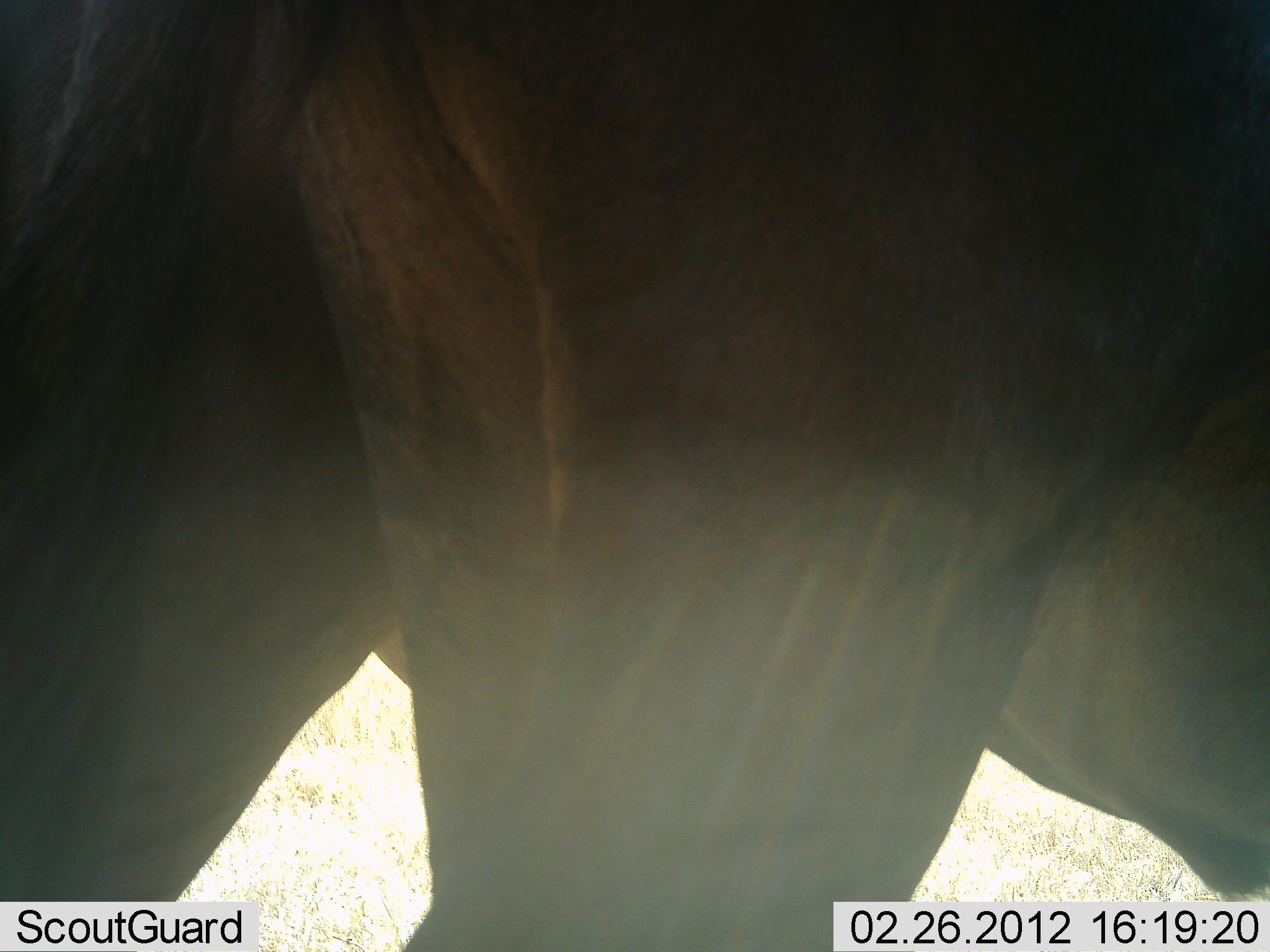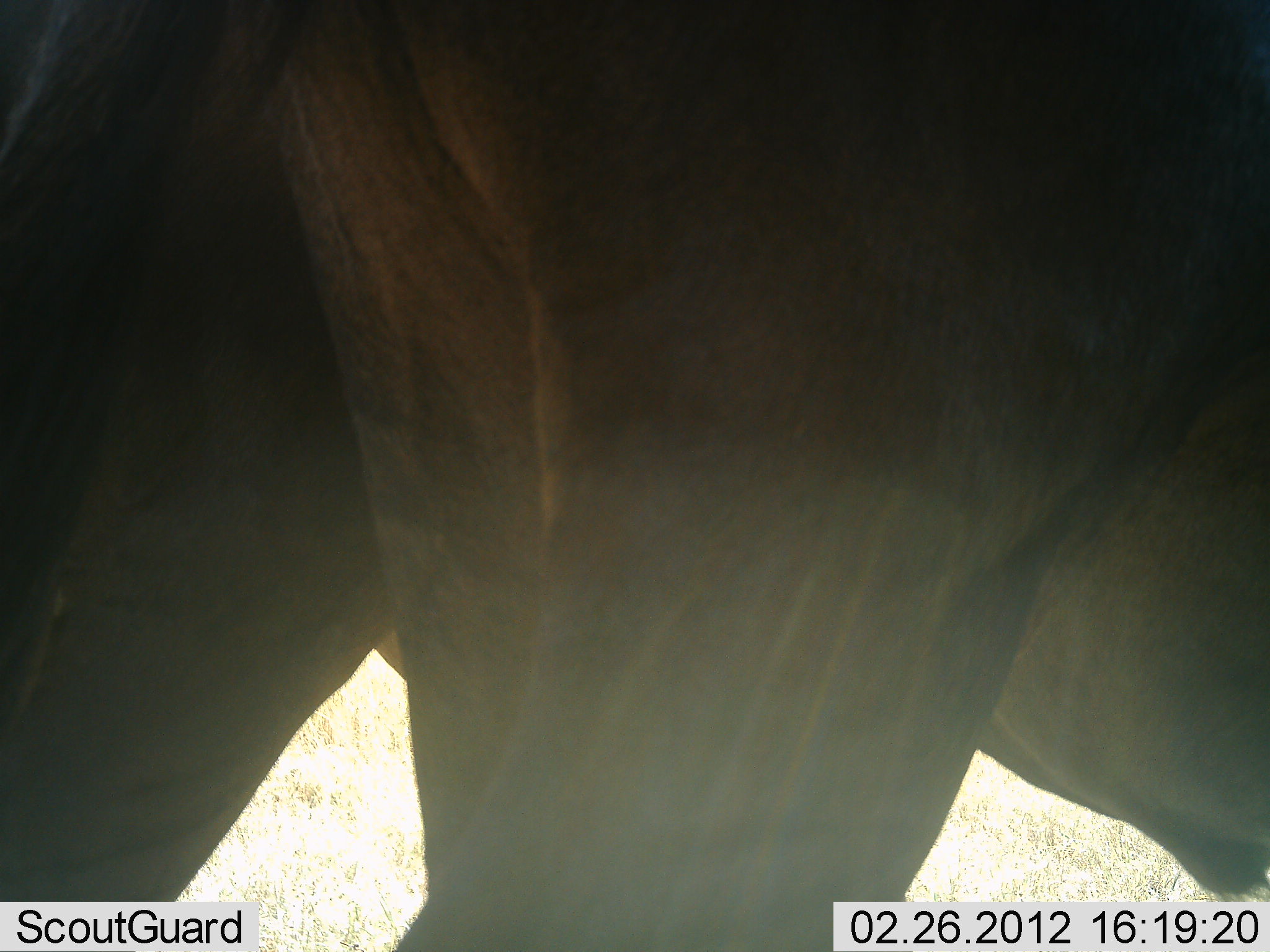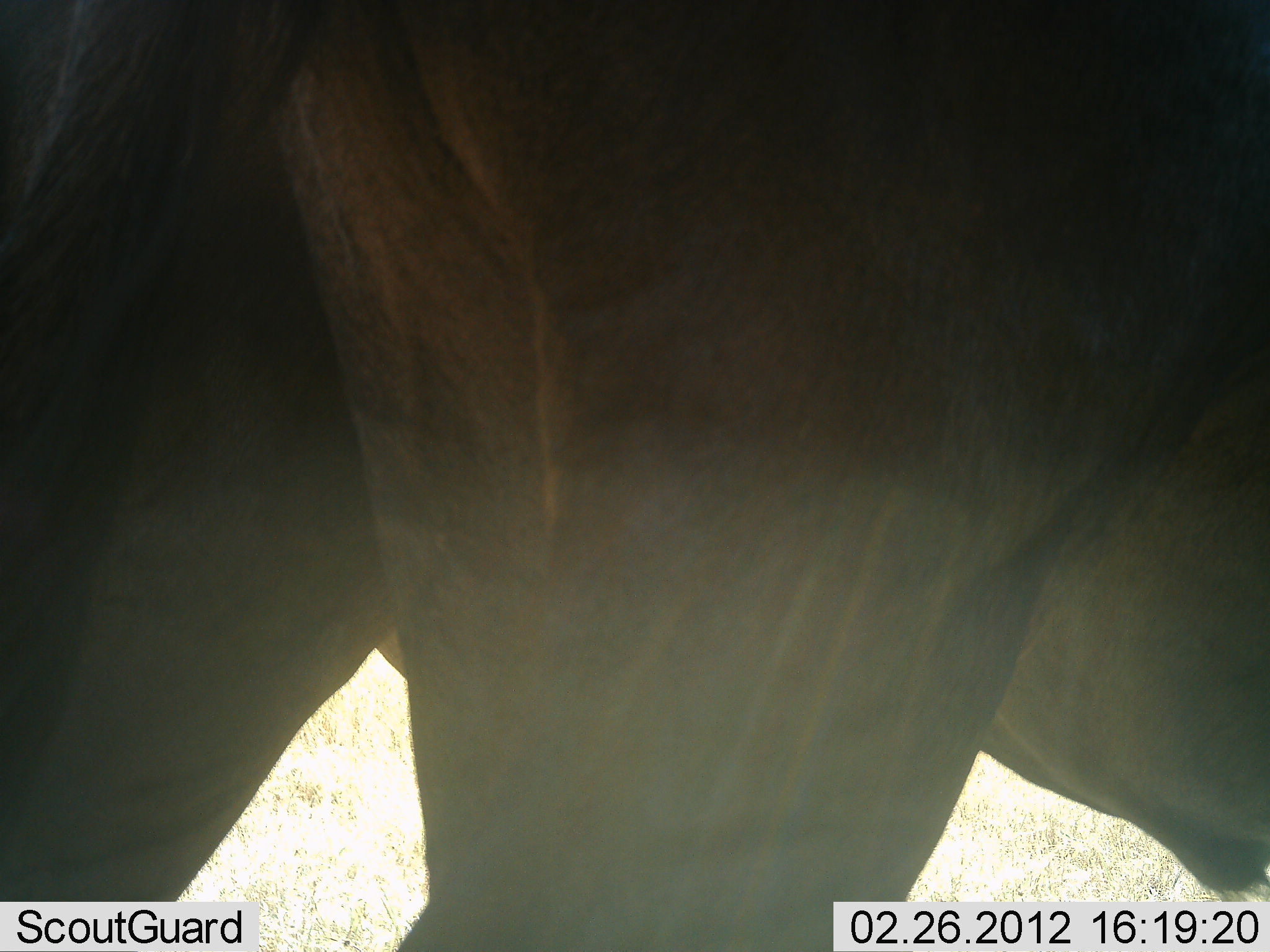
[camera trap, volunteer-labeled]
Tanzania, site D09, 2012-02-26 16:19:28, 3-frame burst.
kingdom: Animalia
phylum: Chordata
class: Mammalia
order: Artiodactyla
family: Bovidae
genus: Connochaetes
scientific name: Connochaetes taurinus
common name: blue wildebeest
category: wildebeest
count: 1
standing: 92%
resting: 8%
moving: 0%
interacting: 0%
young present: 0%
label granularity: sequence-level